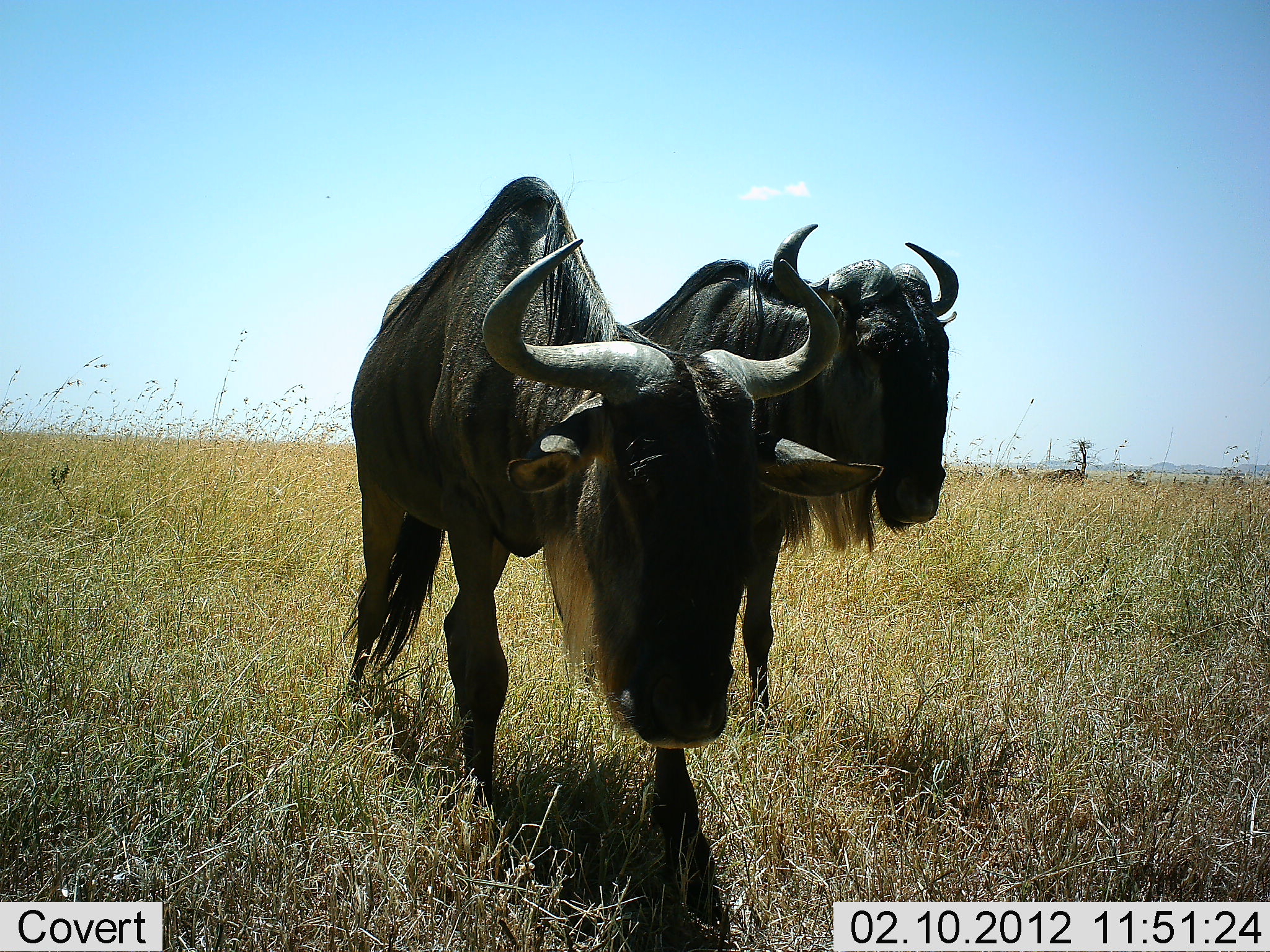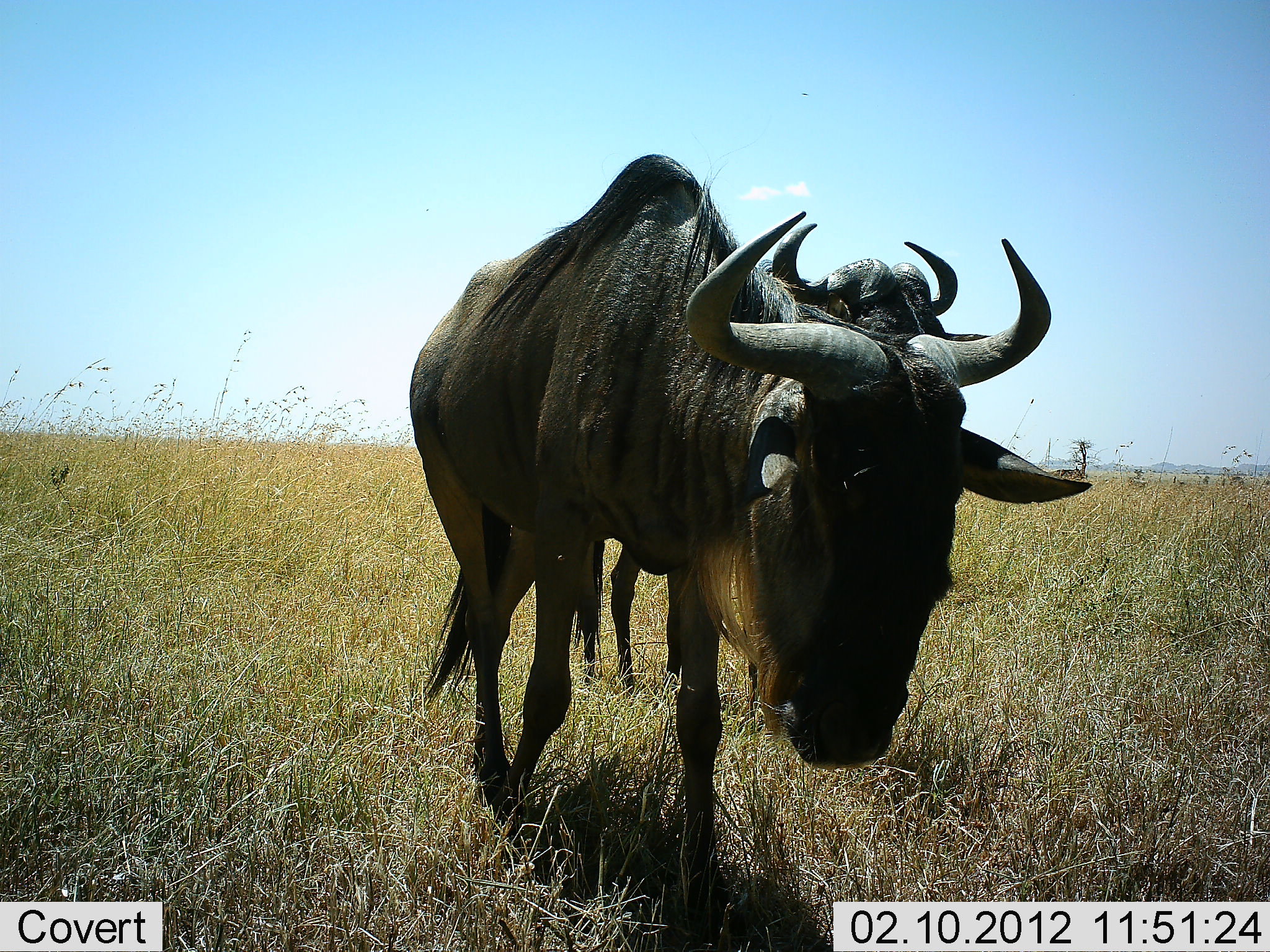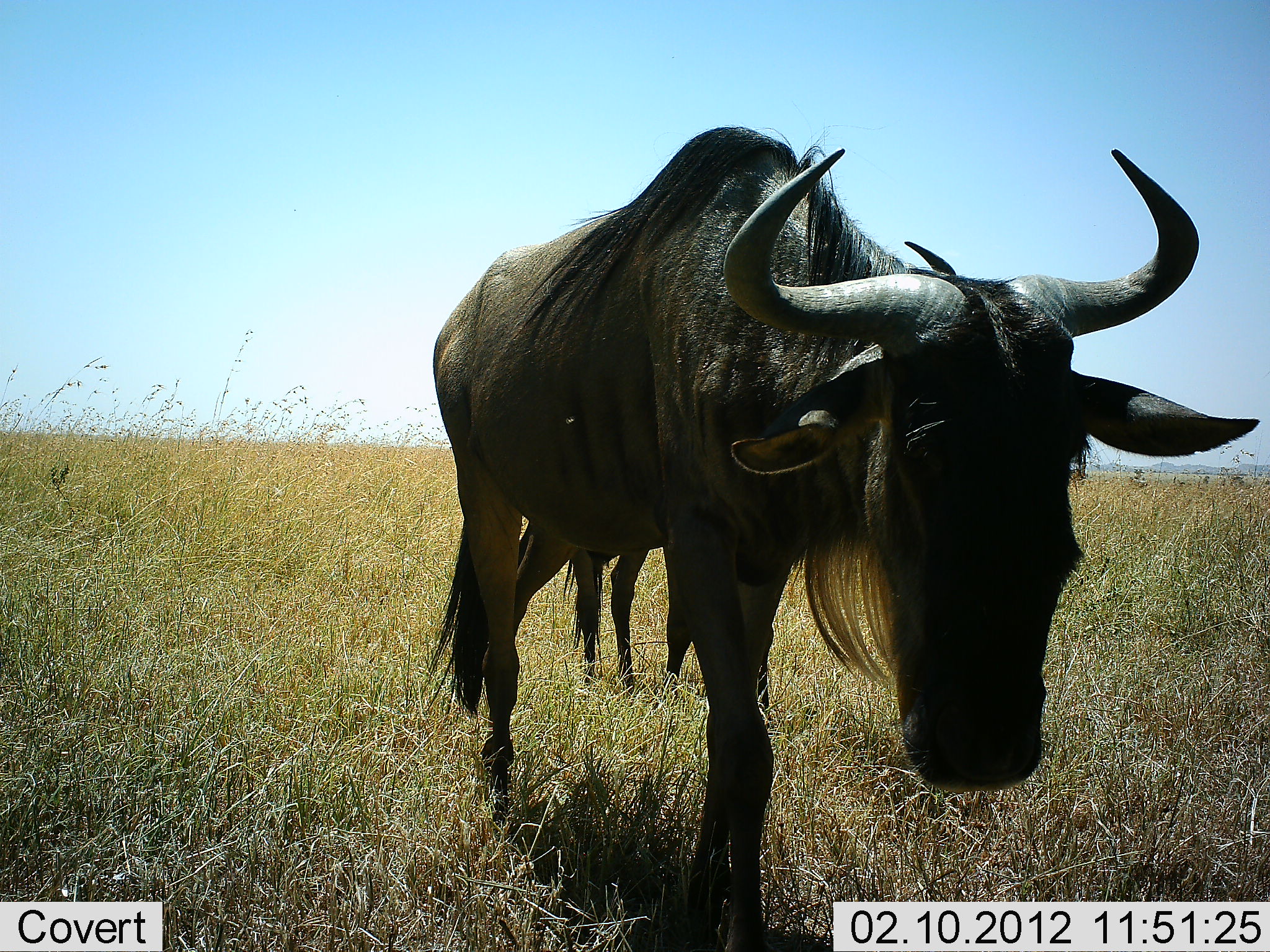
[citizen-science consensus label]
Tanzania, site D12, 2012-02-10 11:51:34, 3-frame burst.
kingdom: Animalia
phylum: Chordata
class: Mammalia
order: Artiodactyla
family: Bovidae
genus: Connochaetes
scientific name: Connochaetes taurinus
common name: blue wildebeest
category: wildebeest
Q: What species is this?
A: Wildebeest (blue wildebeest) (Connochaetes taurinus).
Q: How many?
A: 2.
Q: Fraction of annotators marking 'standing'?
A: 64%.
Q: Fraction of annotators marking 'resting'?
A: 12%.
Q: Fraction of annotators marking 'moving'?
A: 96%.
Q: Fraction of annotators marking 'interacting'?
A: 4%.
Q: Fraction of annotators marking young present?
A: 0%.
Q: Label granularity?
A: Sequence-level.